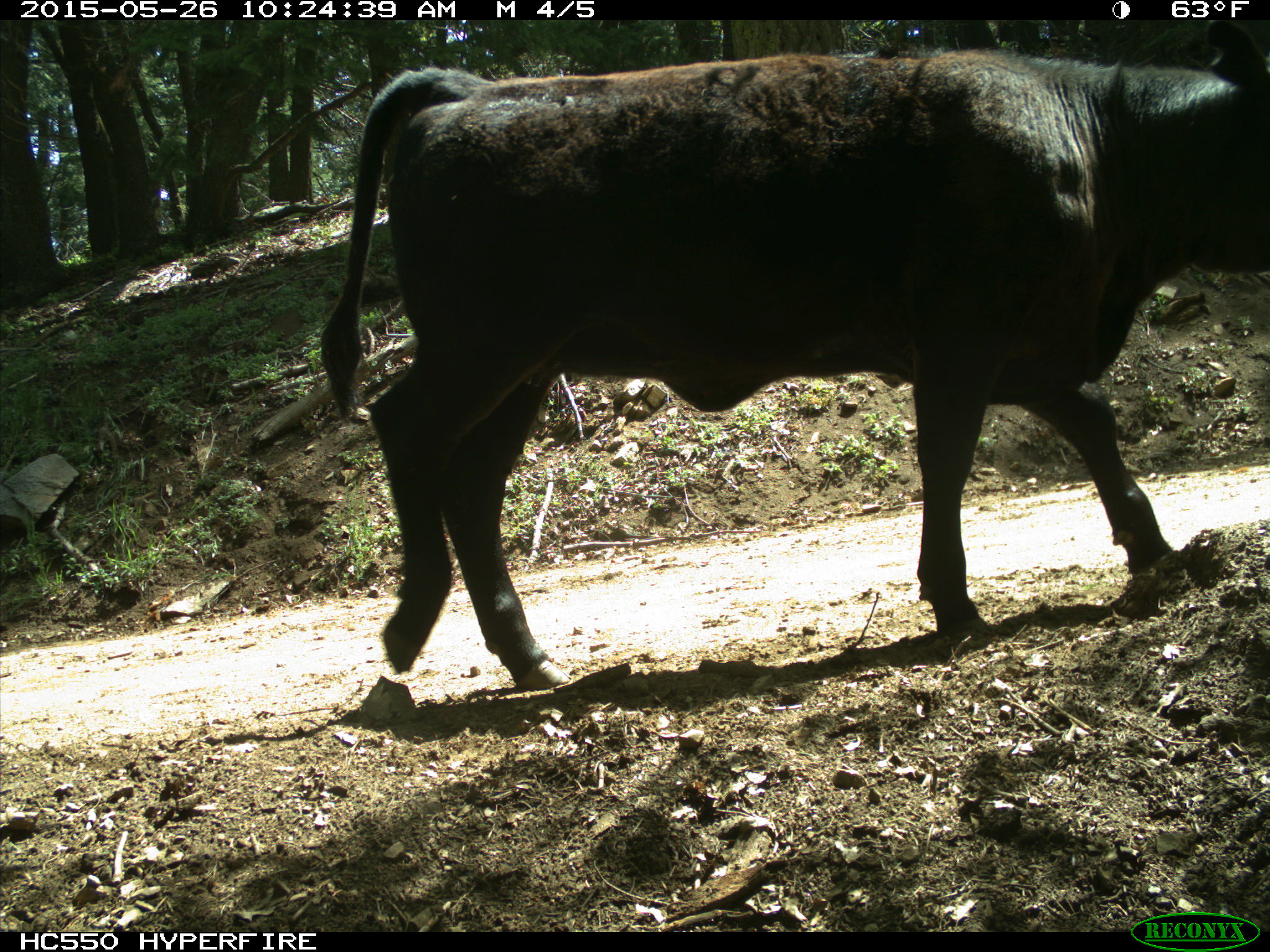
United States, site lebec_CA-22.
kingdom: Animalia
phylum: Chordata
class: Mammalia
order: Artiodactyla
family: Bovidae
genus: Bos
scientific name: Bos taurus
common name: domestic cow